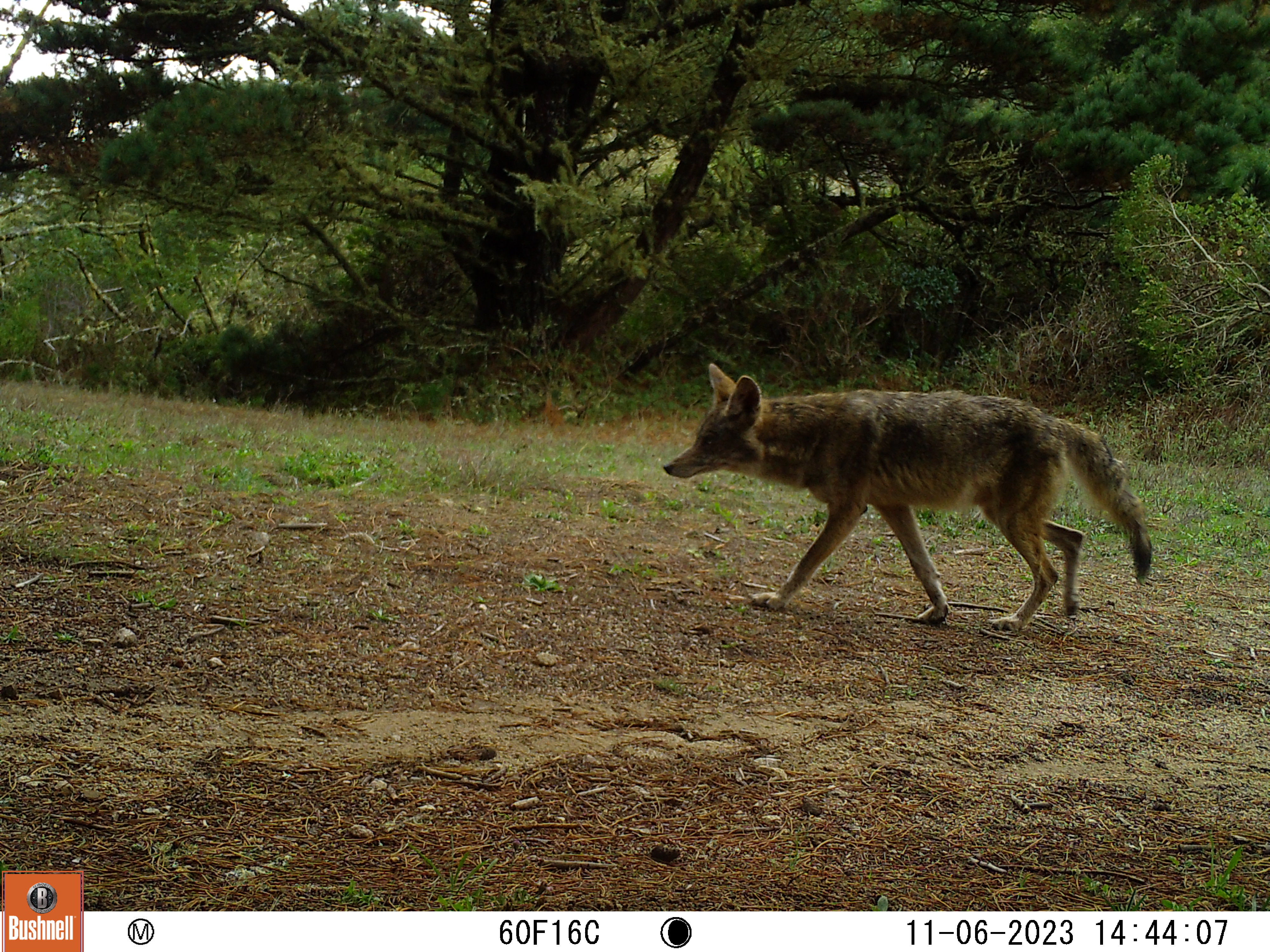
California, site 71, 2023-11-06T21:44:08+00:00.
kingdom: Animalia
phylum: Chordata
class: Mammalia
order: Carnivora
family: Canidae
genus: Canis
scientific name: Canis latrans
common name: coyote